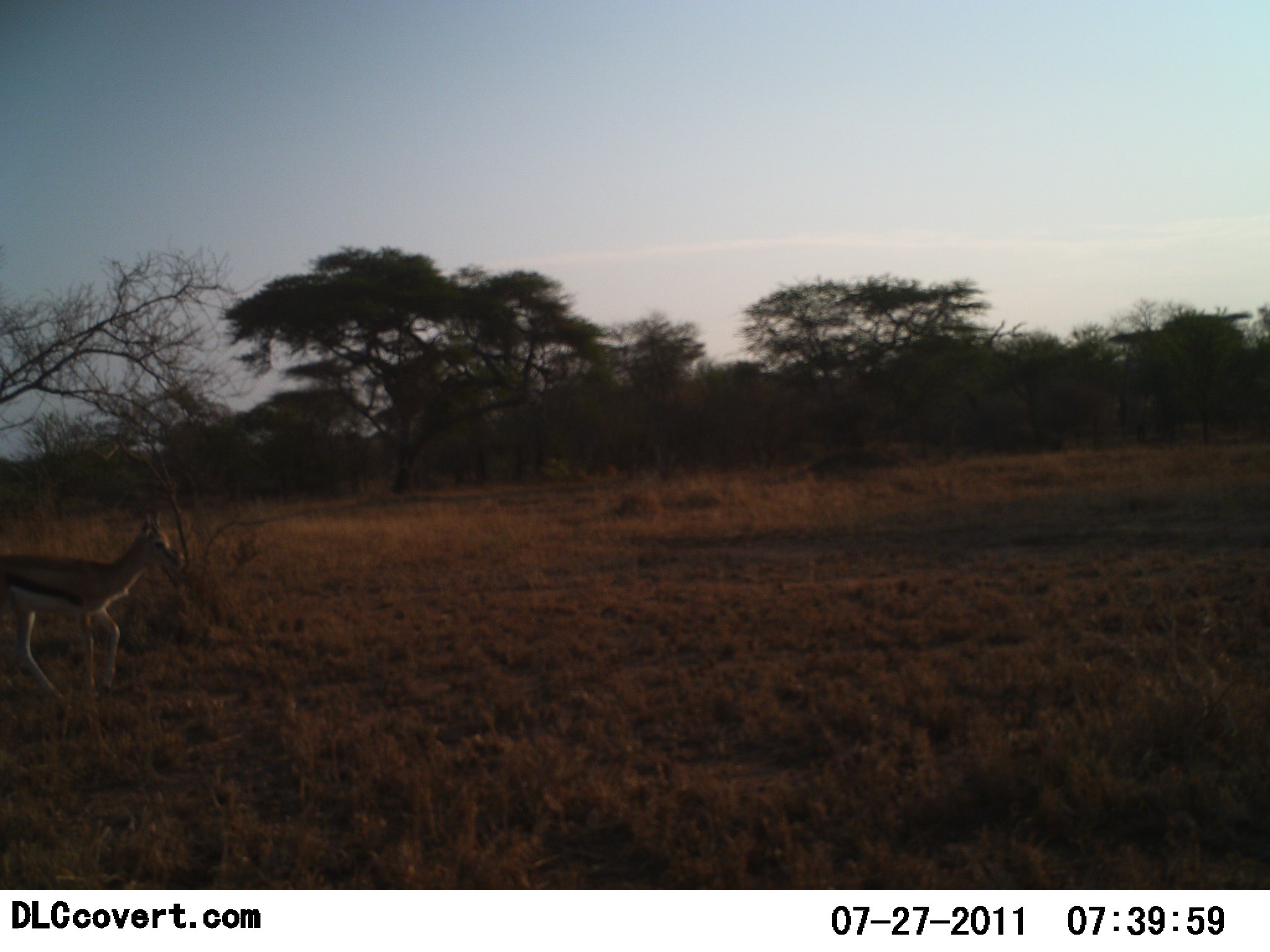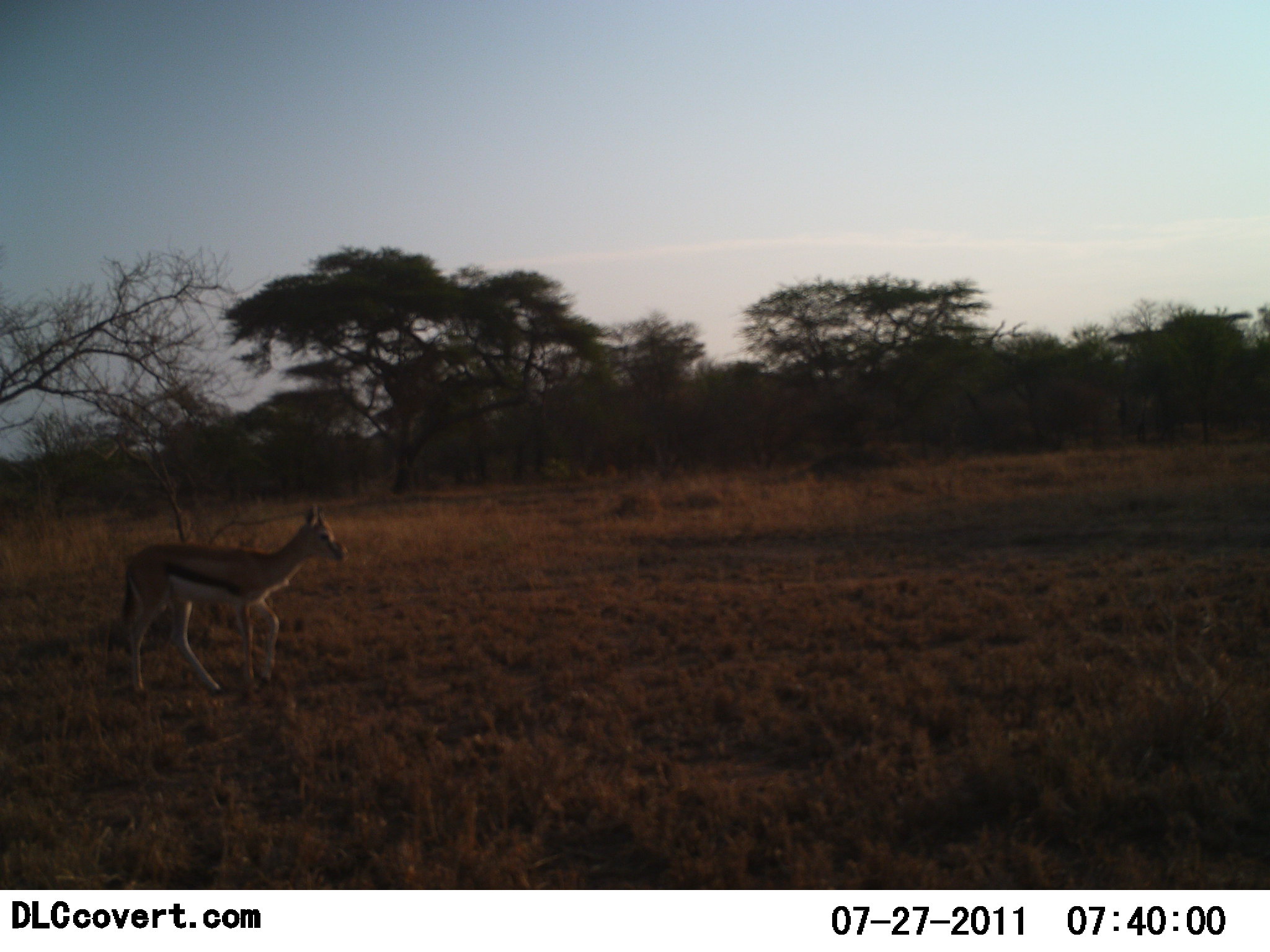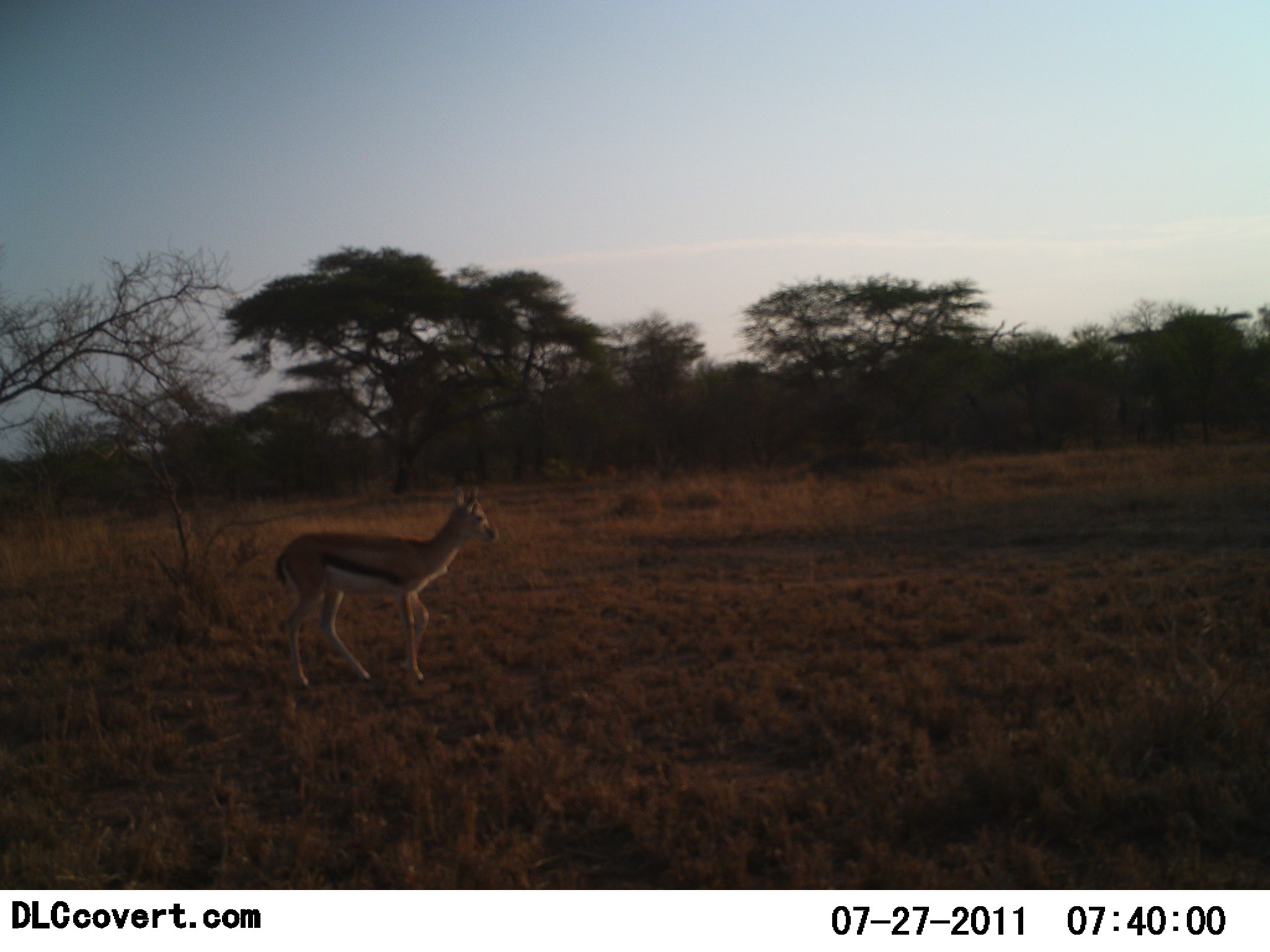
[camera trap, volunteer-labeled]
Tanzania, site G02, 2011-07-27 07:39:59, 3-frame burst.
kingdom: Animalia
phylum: Chordata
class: Mammalia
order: Artiodactyla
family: Bovidae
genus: Eudorcas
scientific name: Eudorcas thomsonii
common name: thomson's gazelle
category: gazellethomsons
Gazellethomsons (thomson's gazelle) (Eudorcas thomsonii), count 1. Behavior (volunteer vote fractions): standing 0%, resting 0%, moving 100%, interacting 0%. Young present (vote fraction): 0%. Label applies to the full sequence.